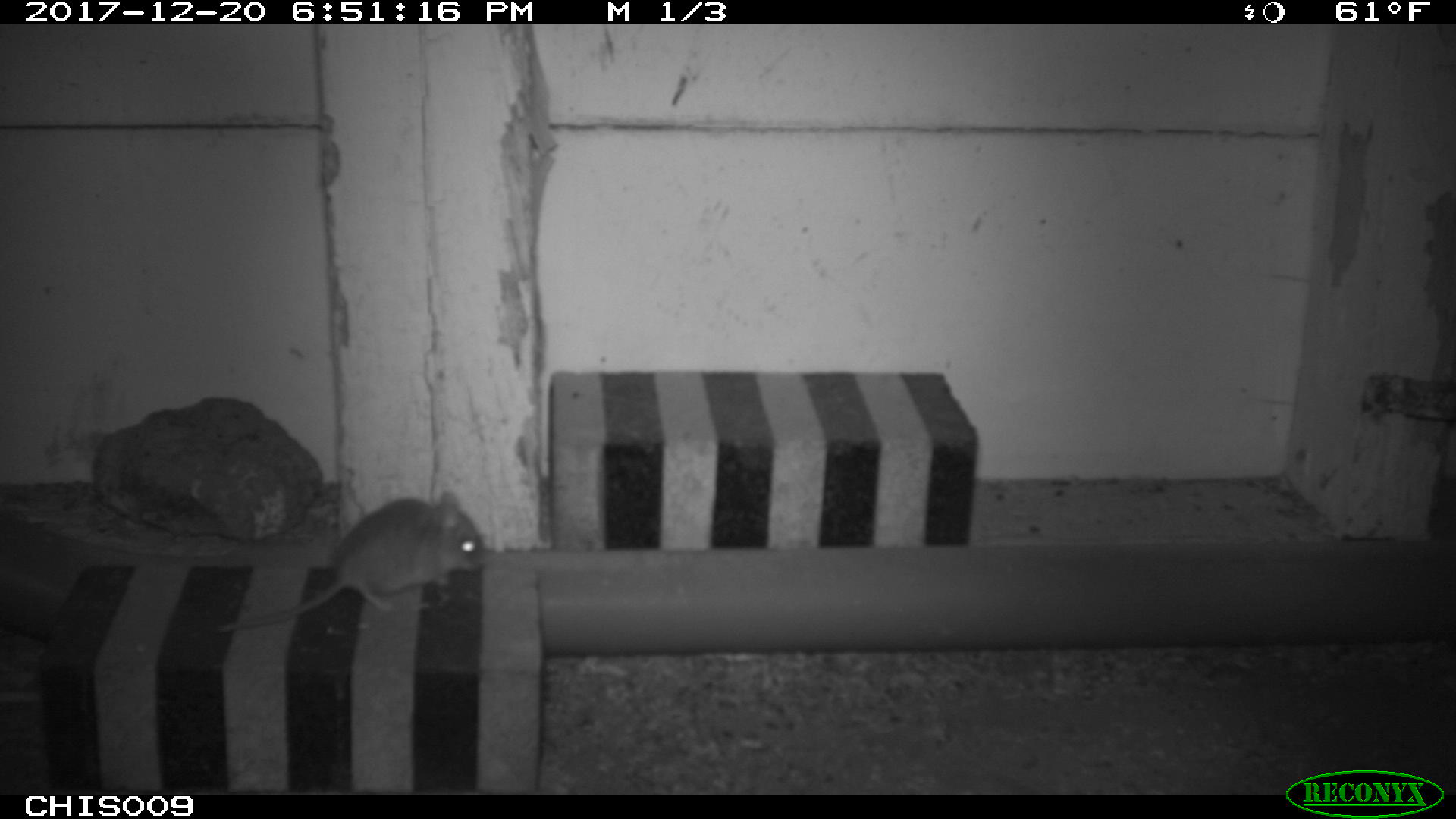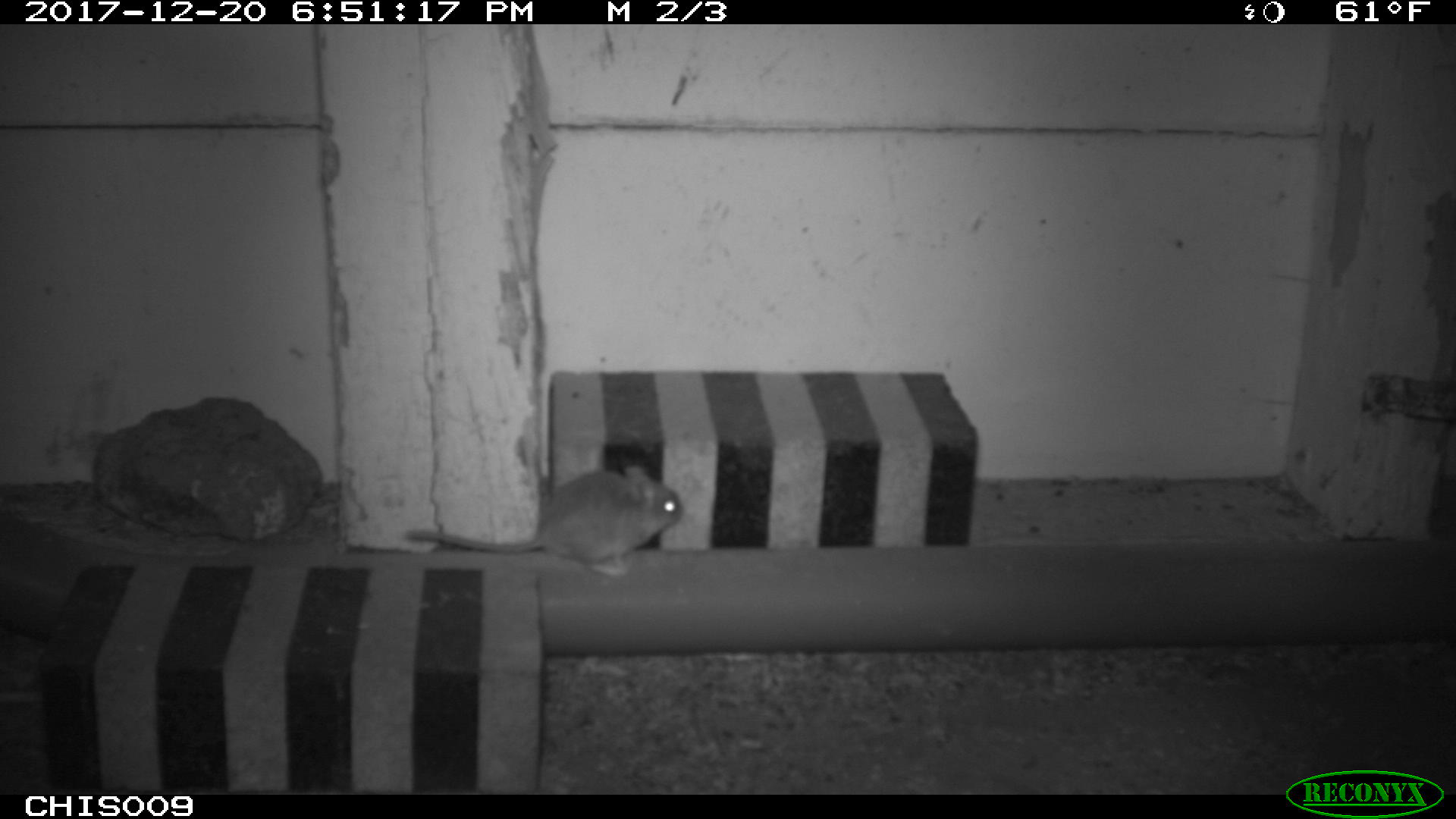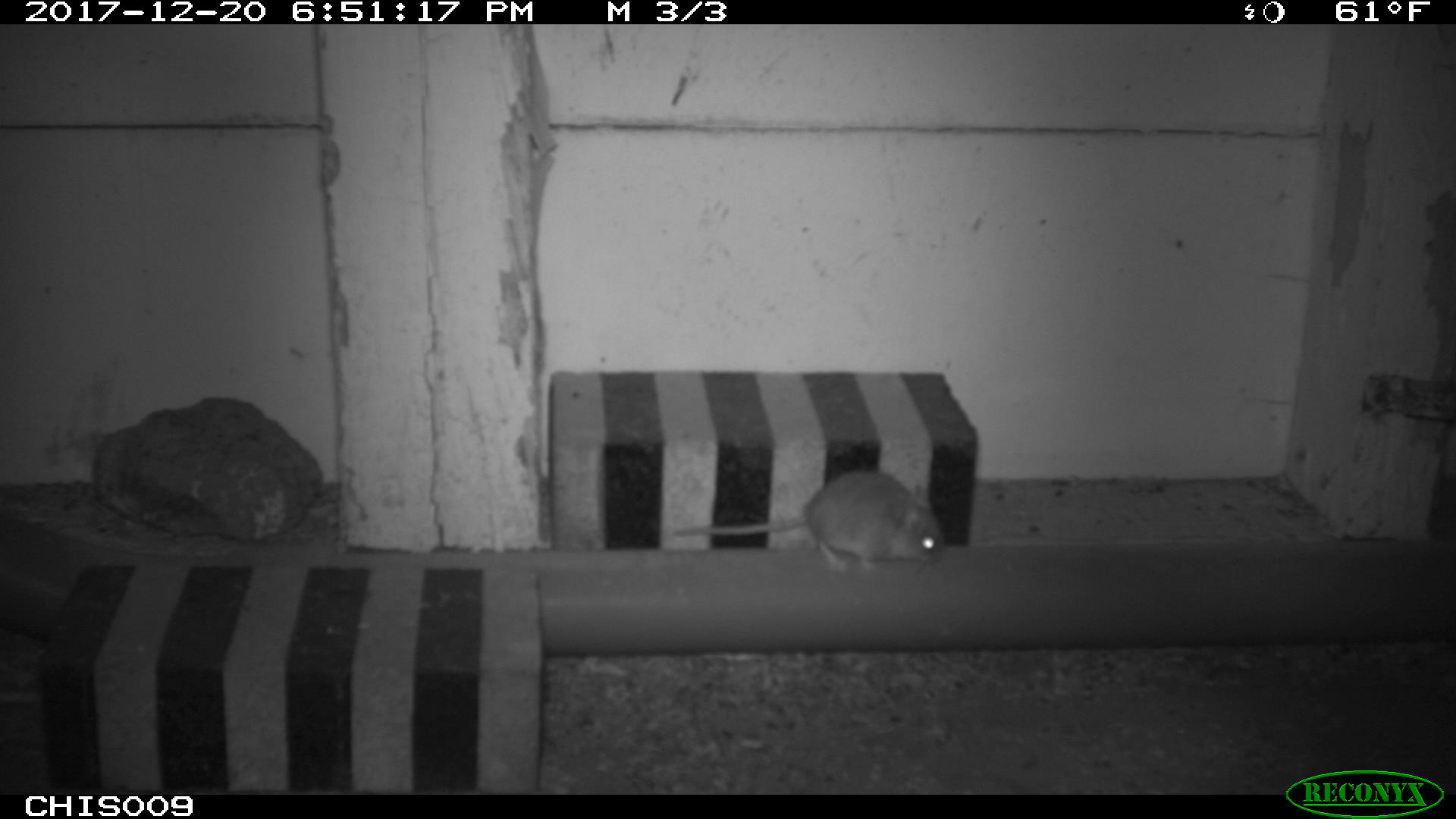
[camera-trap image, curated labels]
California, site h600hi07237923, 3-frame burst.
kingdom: Animalia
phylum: Chordata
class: Mammalia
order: Rodentia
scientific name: Rodentia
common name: rodent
Rodent (Rodentia).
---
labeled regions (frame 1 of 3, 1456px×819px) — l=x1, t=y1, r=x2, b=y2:
rodent: l=218, t=490, r=485, b=632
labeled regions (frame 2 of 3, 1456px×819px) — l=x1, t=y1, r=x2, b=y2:
rodent: l=401, t=466, r=684, b=576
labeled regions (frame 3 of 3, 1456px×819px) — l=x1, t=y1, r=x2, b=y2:
rodent: l=671, t=469, r=944, b=572